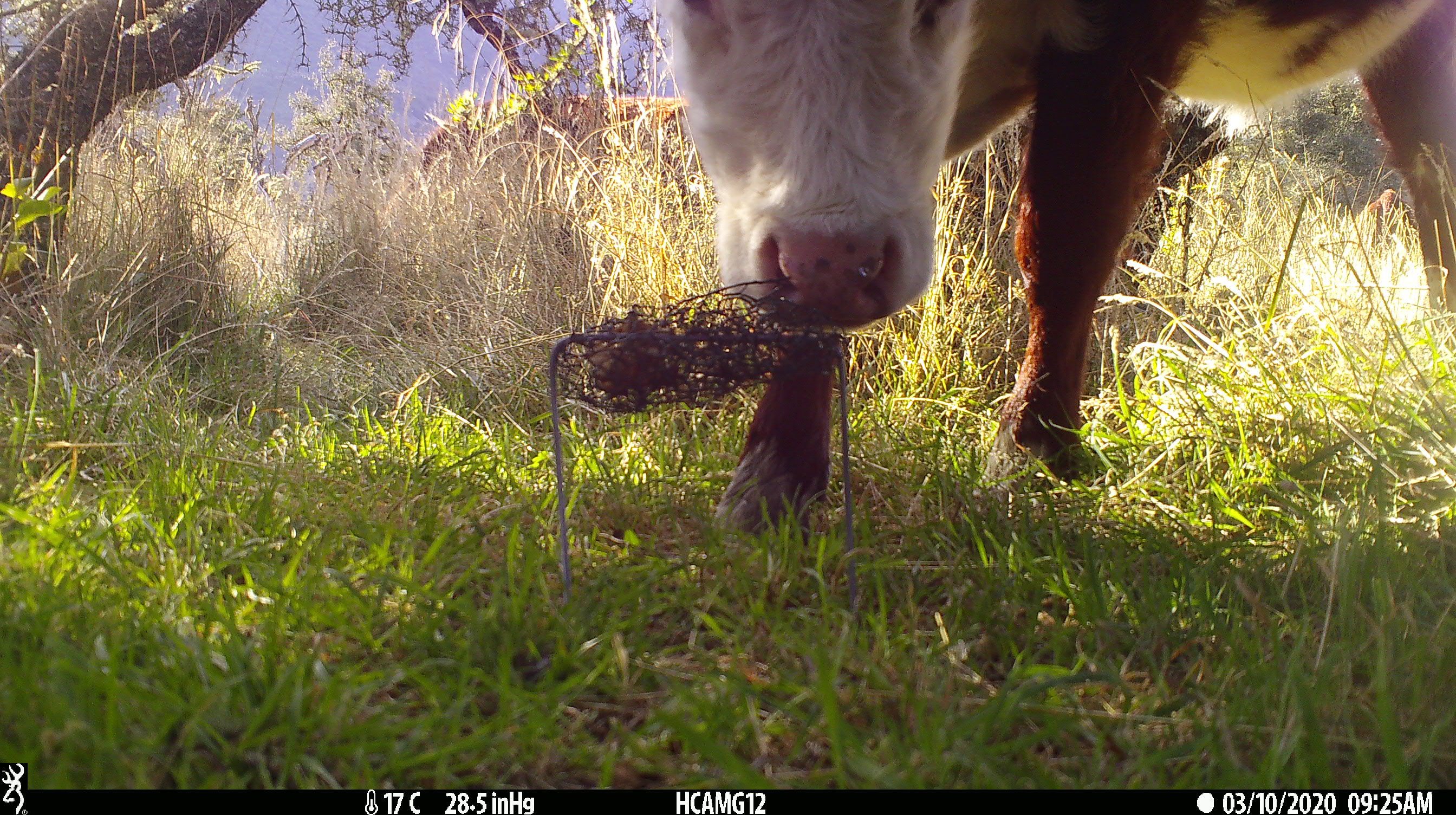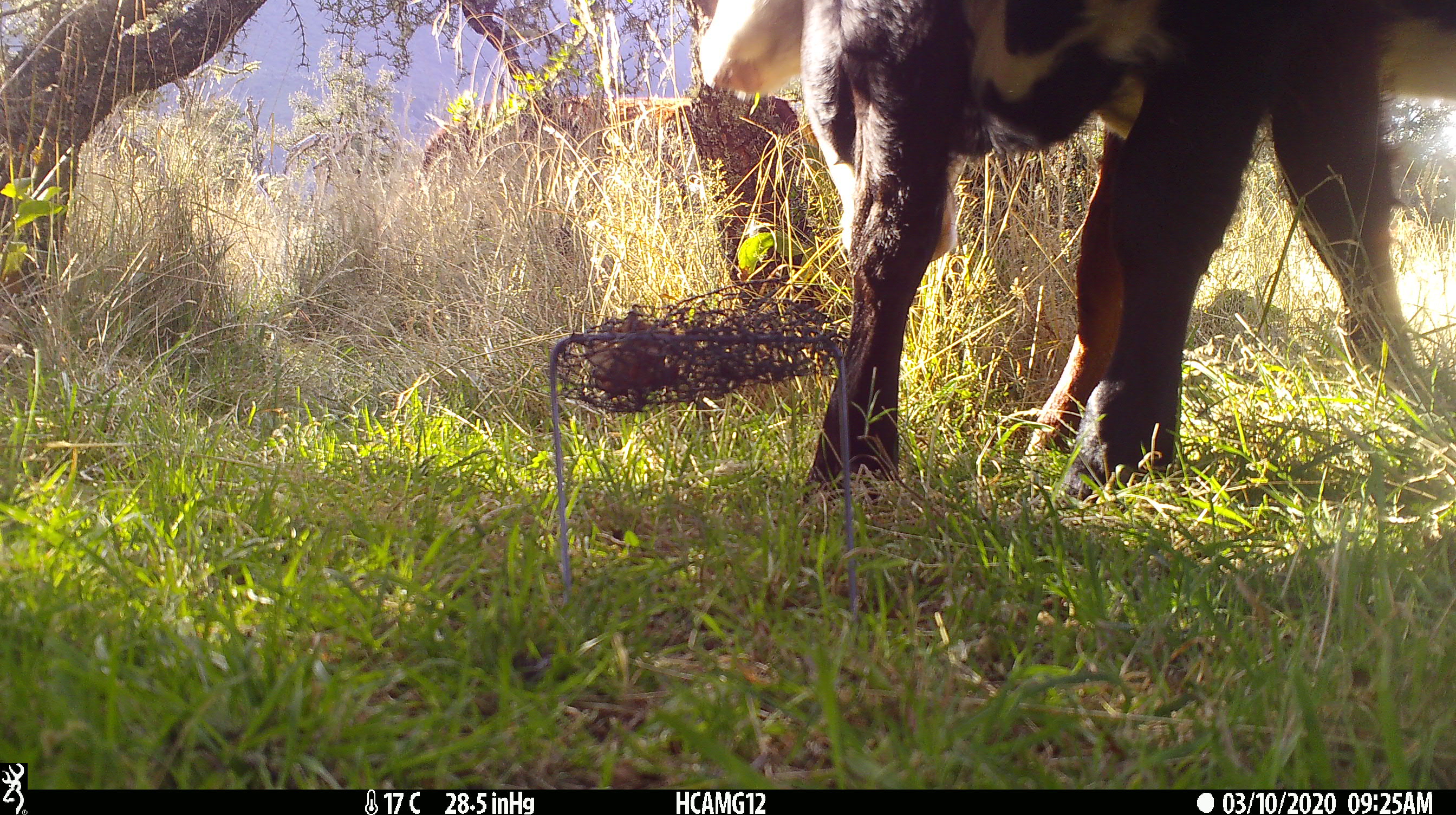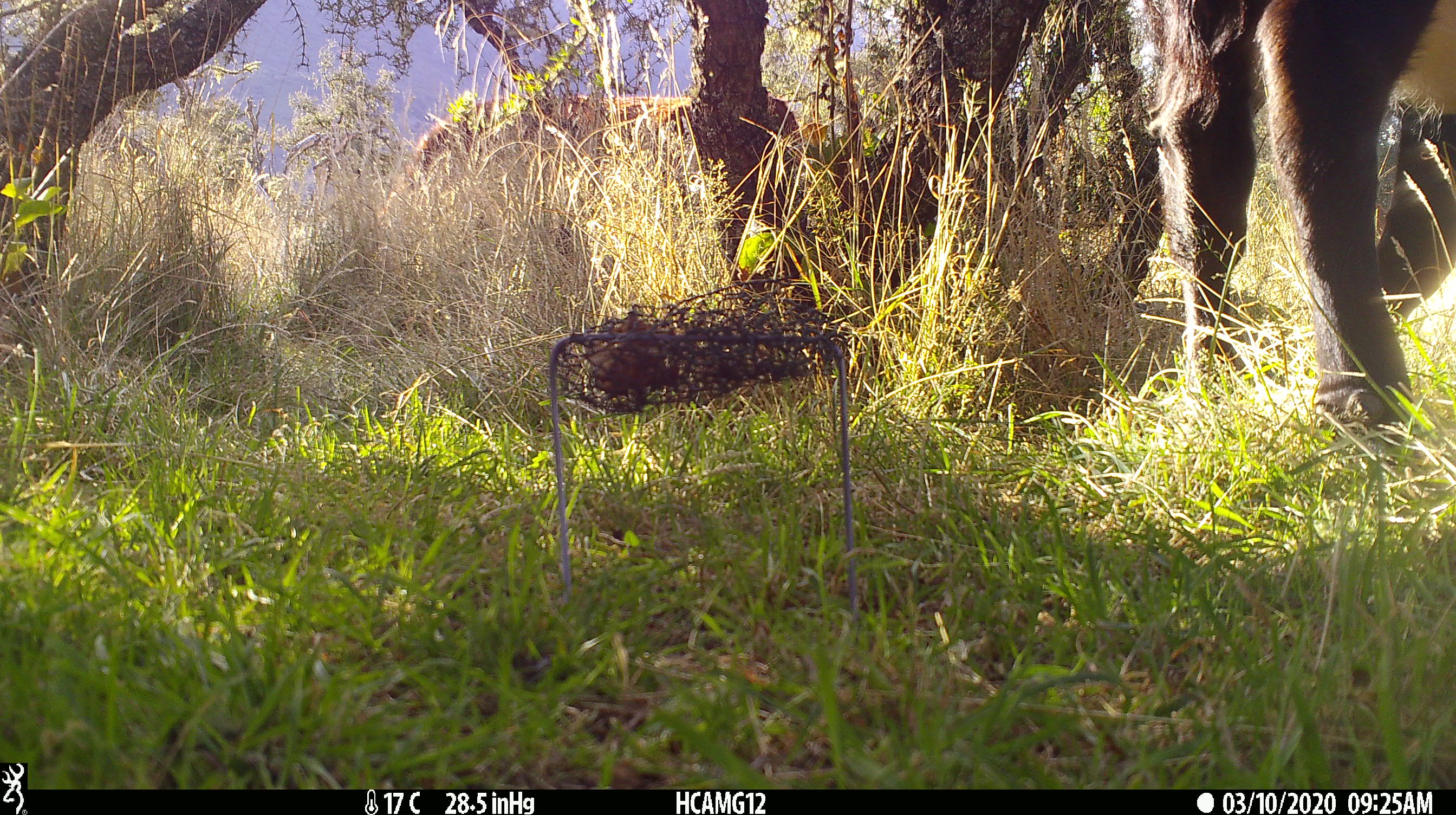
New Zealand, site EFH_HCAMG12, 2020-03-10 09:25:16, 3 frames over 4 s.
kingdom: Animalia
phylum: Chordata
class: Mammalia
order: Artiodactyla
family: Bovidae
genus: Bos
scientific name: Bos taurus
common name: domestic cow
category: cow